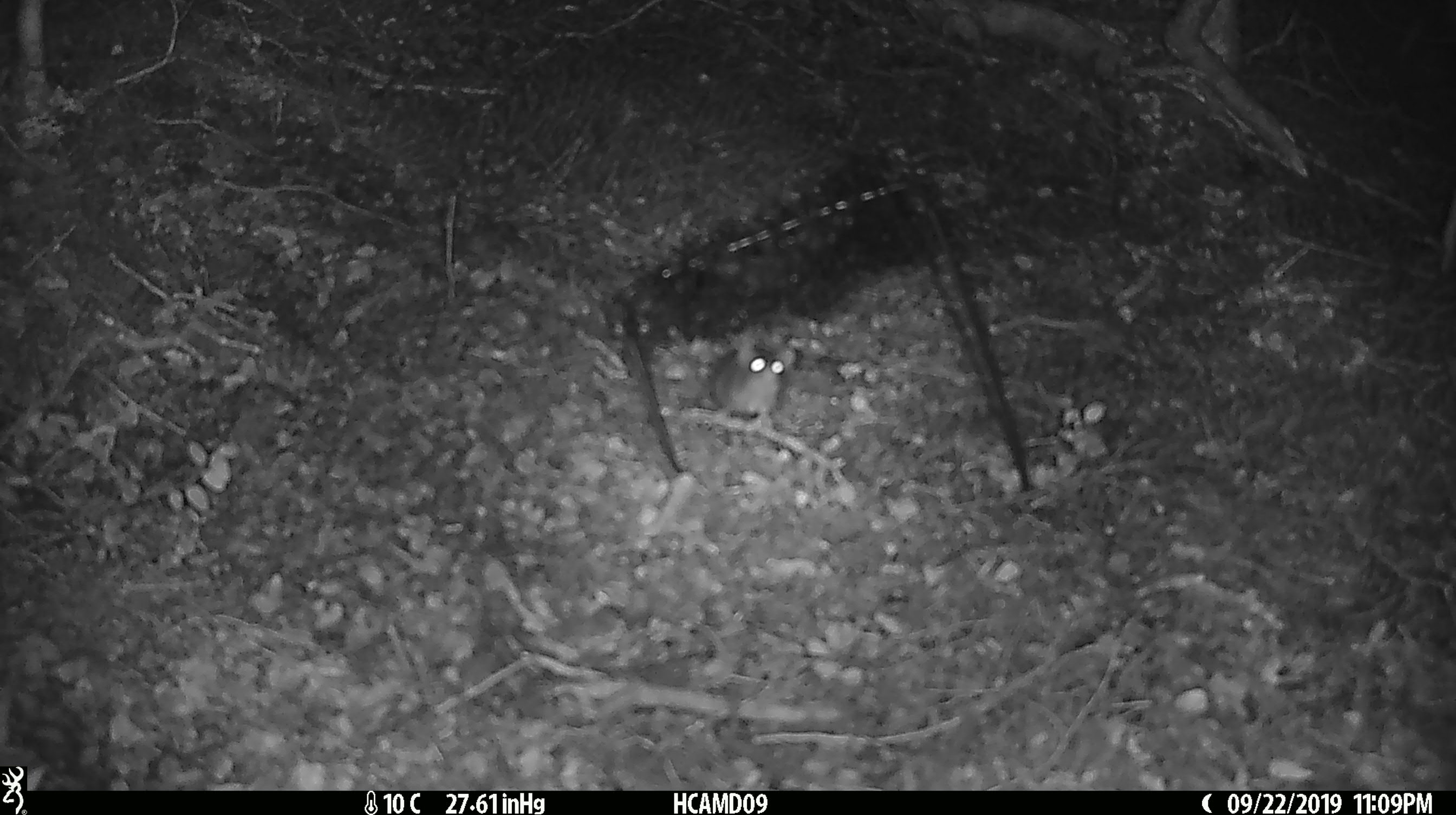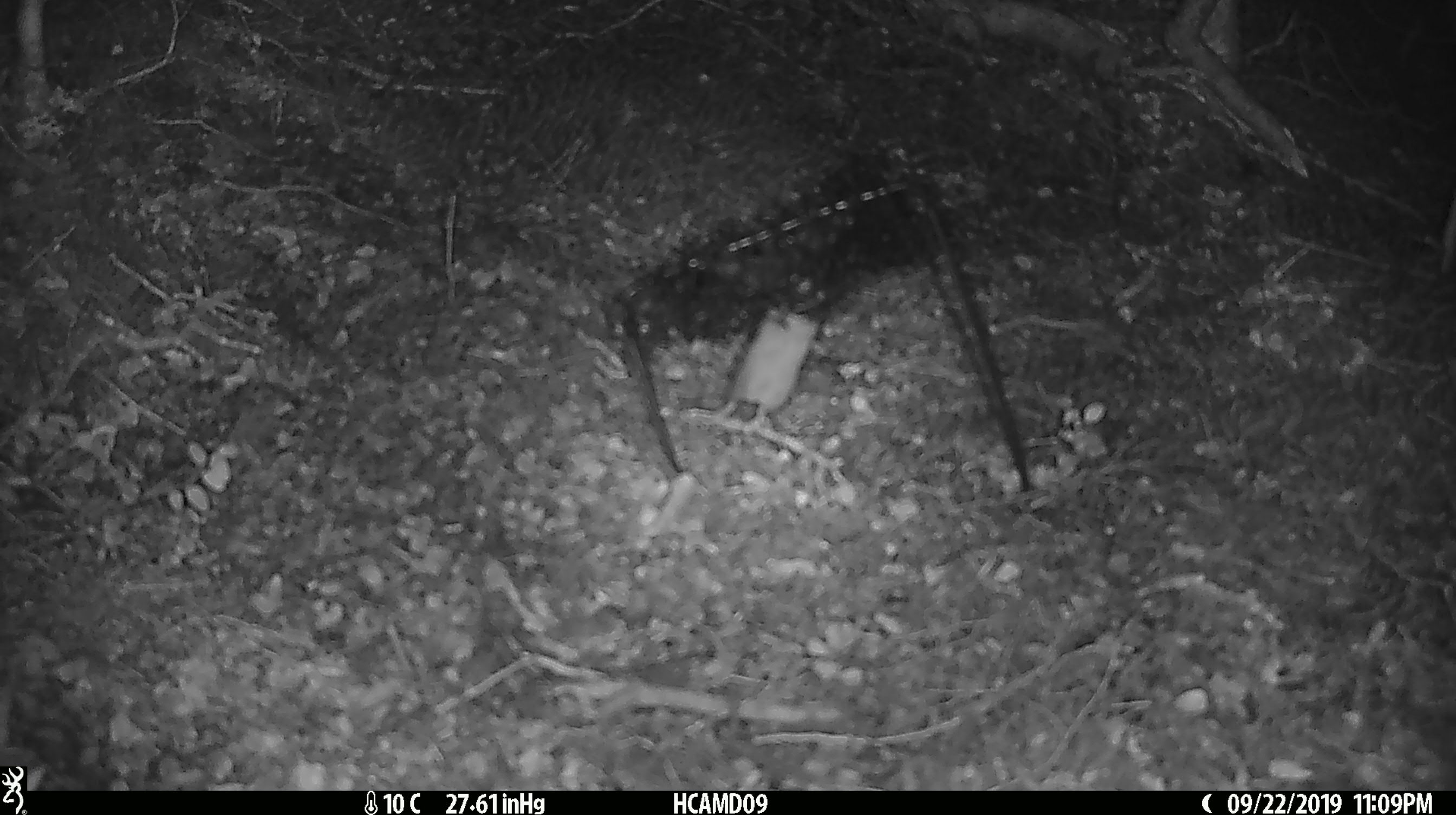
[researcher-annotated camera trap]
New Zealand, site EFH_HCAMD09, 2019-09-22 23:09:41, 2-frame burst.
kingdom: Animalia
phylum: Chordata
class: Mammalia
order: Rodentia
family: Muridae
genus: Mus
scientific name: Mus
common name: mouse